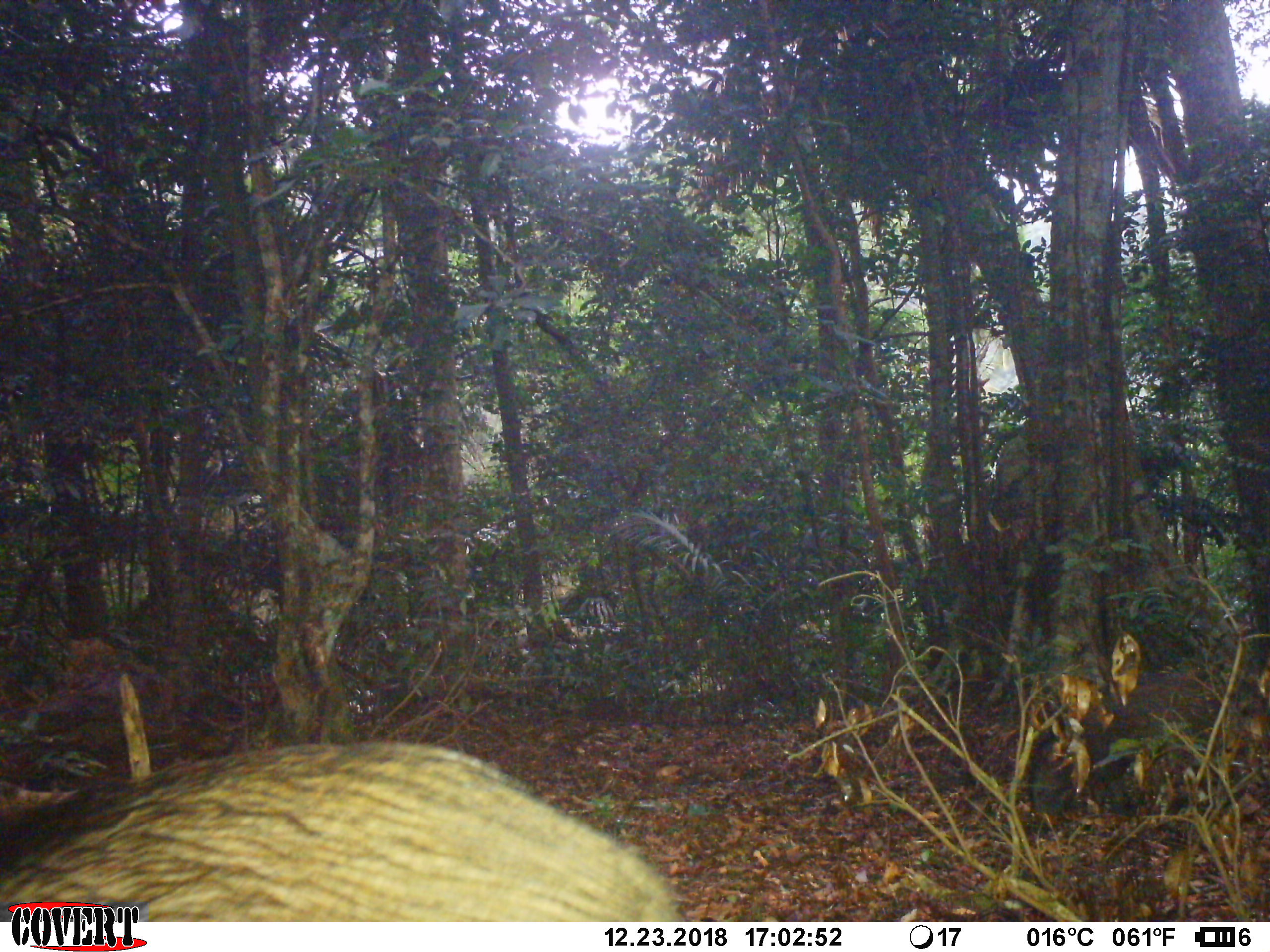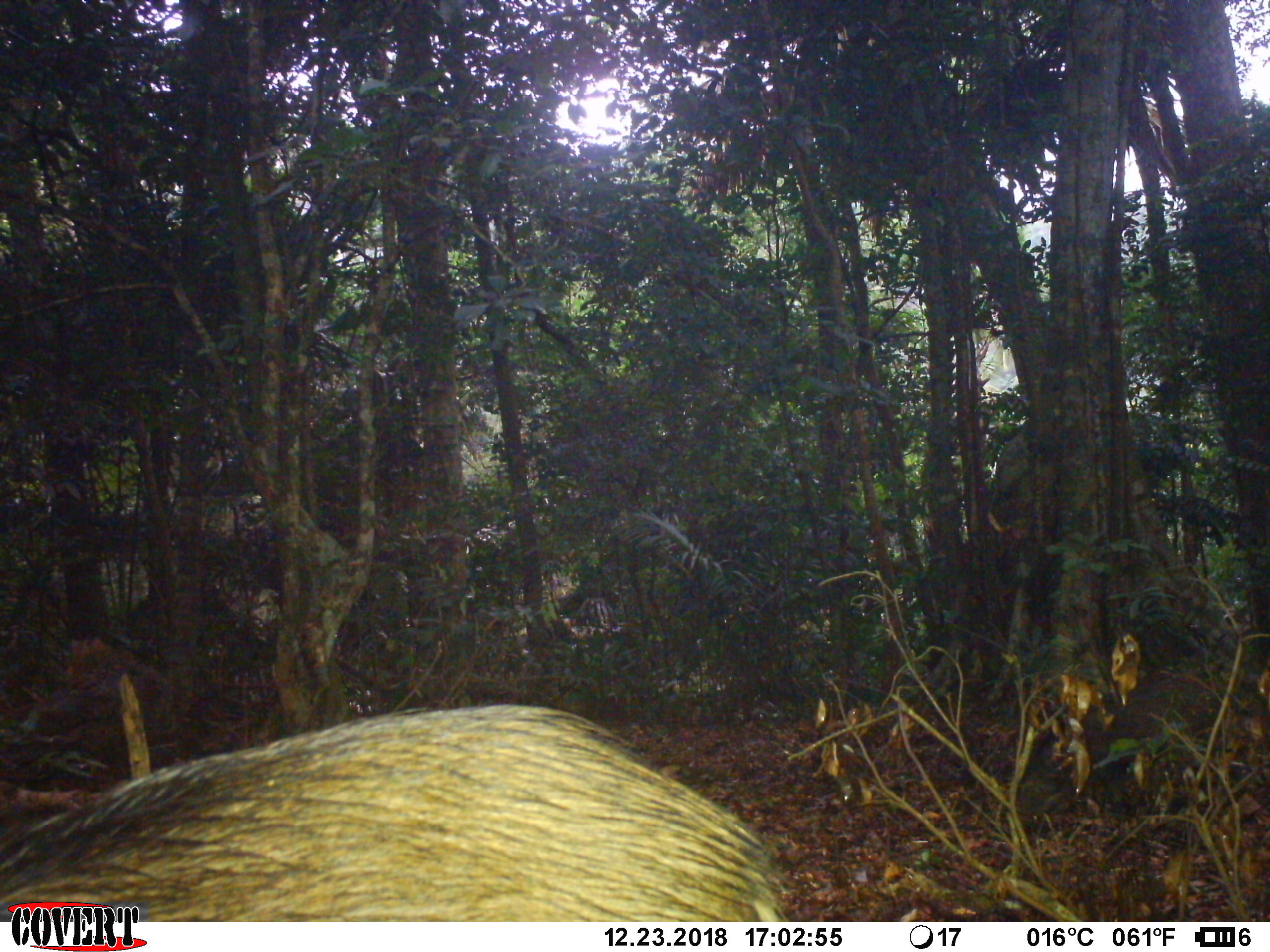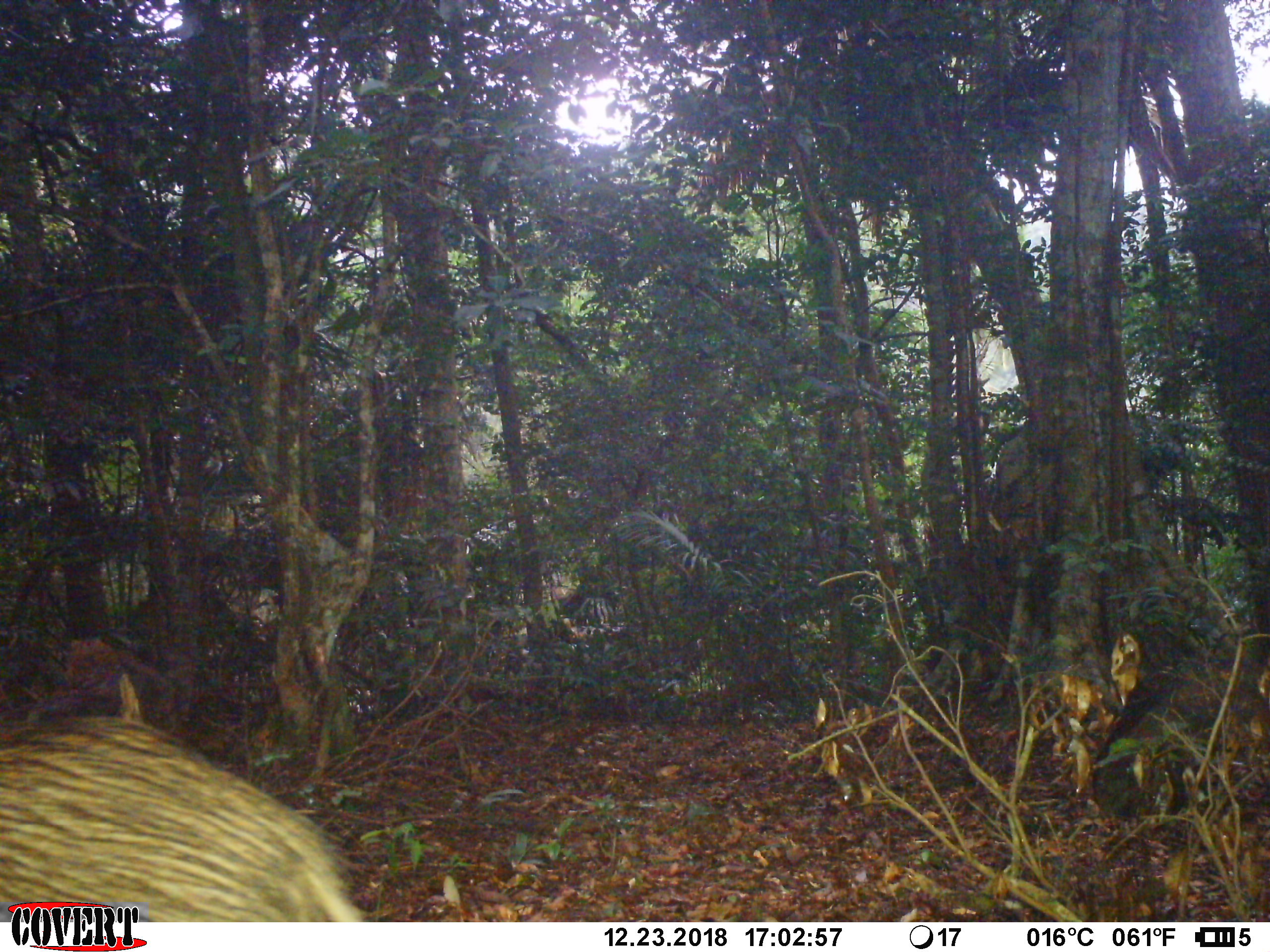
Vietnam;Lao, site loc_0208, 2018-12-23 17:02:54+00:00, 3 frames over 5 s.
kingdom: Animalia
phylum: Chordata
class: Mammalia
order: Artiodactyla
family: Suidae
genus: Sus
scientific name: Sus scrofa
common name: eurasian wild pig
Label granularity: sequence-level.